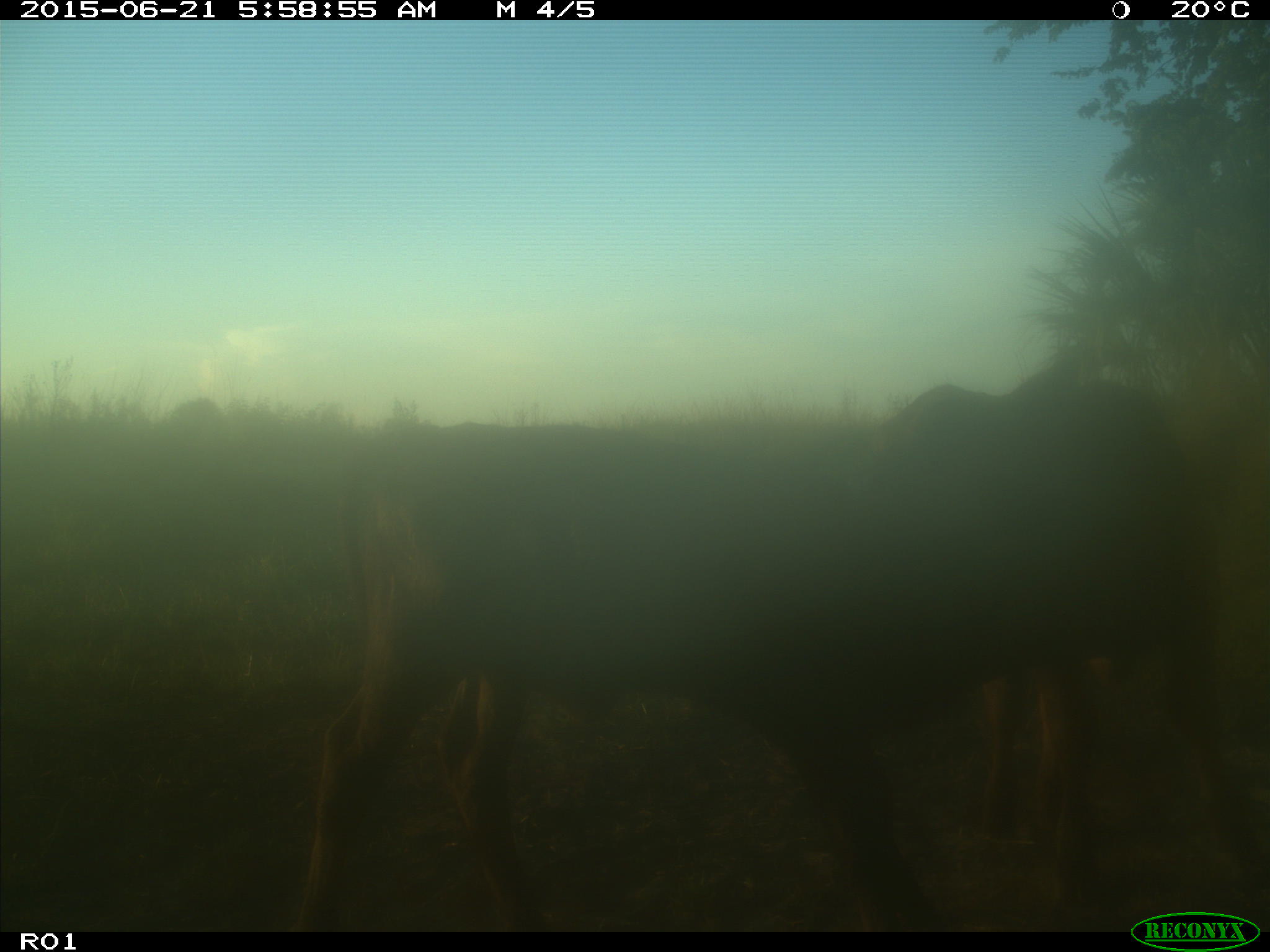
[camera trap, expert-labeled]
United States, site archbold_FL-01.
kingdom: Animalia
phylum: Chordata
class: Mammalia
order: Artiodactyla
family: Bovidae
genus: Bos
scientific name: Bos taurus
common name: domestic cow